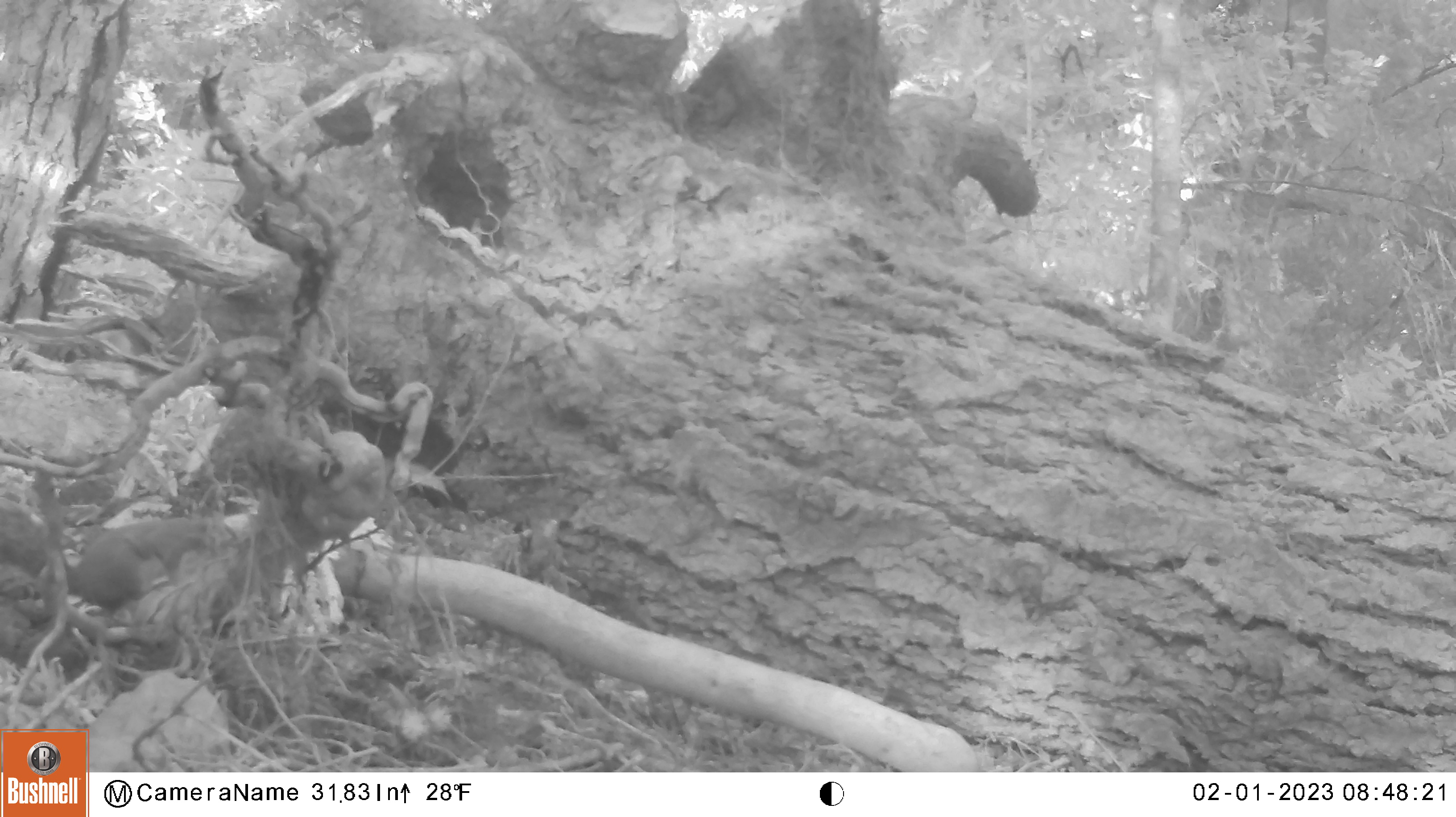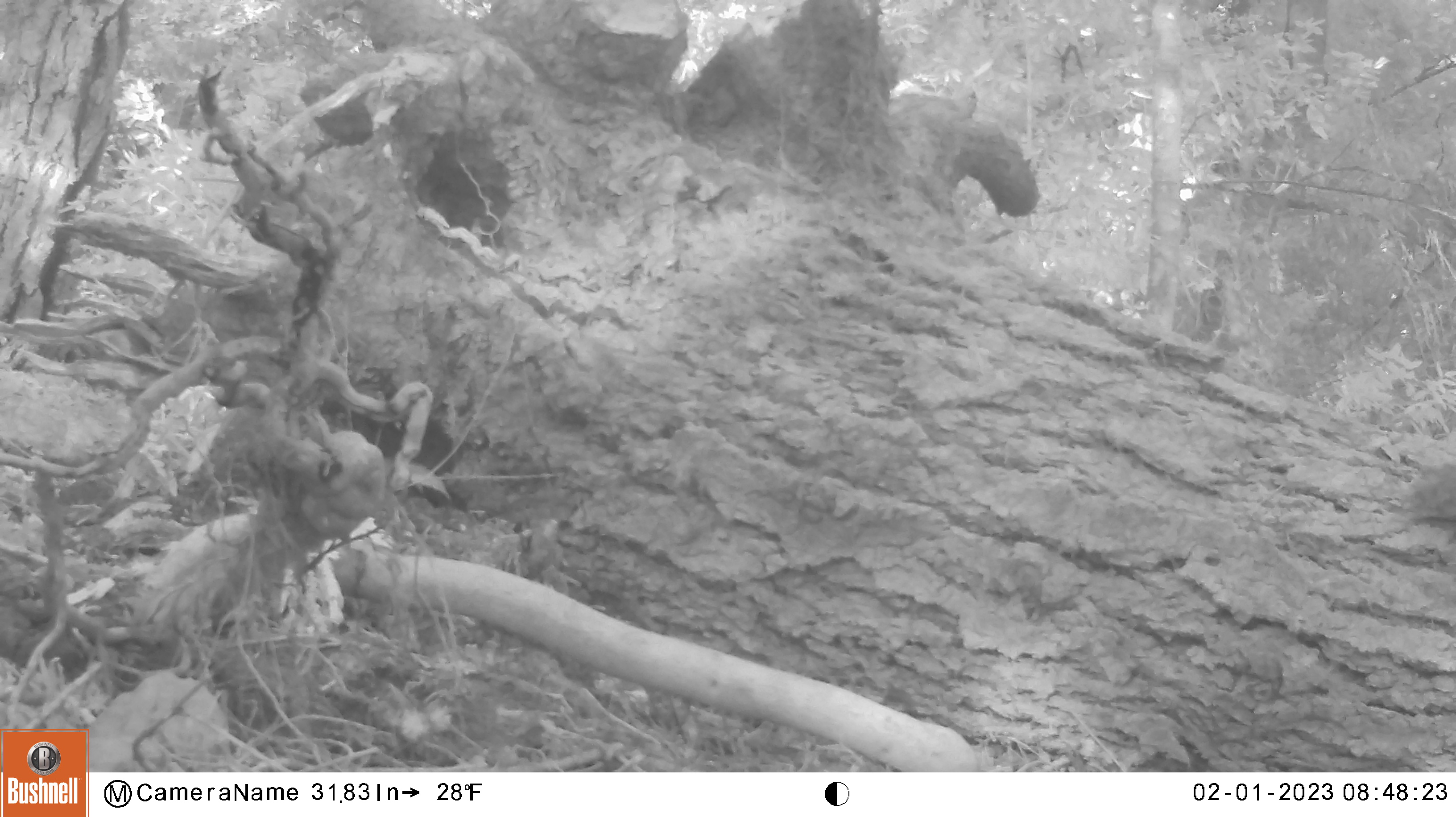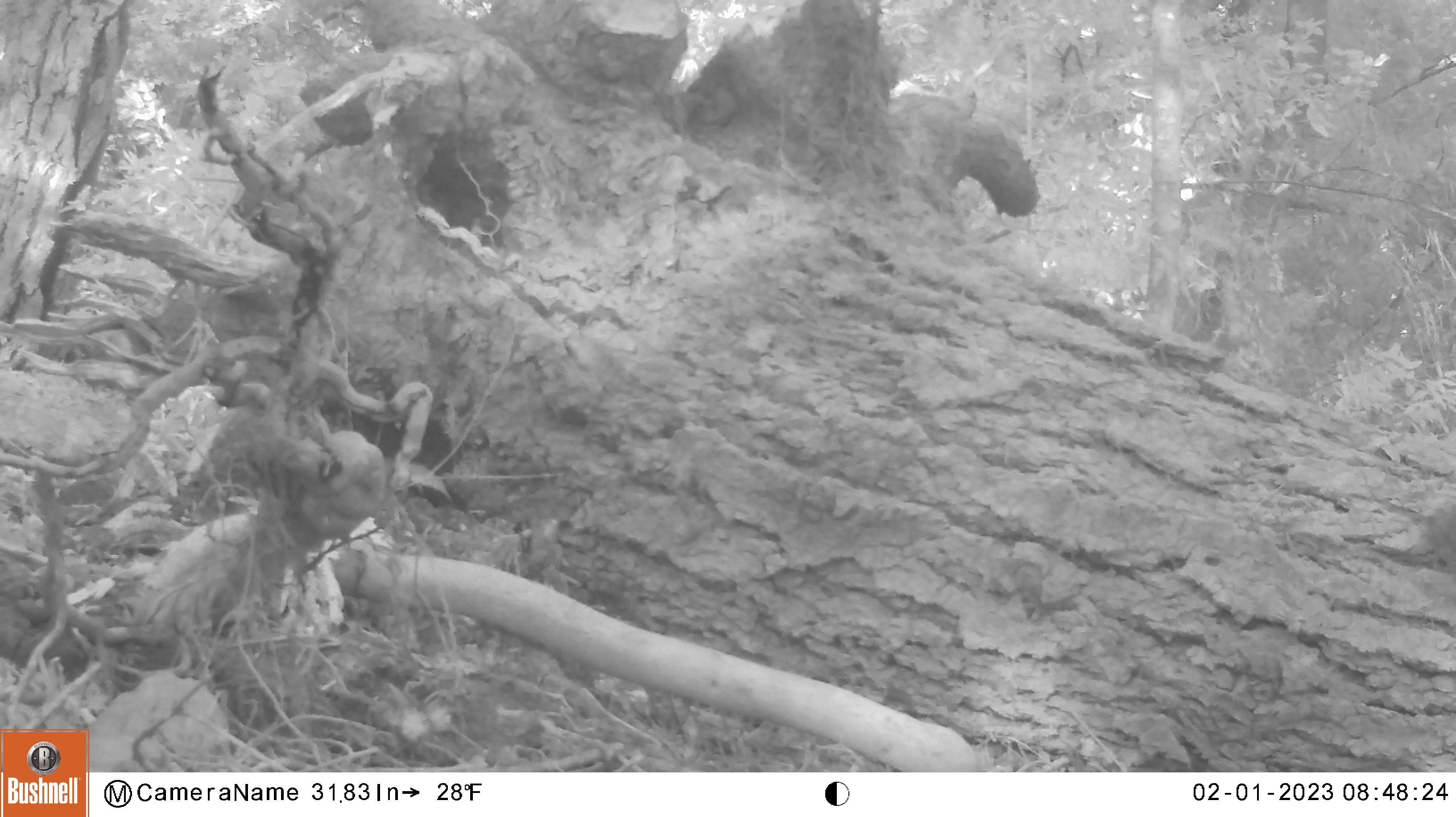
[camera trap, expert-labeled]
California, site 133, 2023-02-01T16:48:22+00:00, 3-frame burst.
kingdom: Animalia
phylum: Chordata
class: Mammalia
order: Rodentia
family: Sciuridae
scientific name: Sciuridae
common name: squirrel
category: unknown squirrel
Unknown squirrel (squirrel) (Sciuridae).